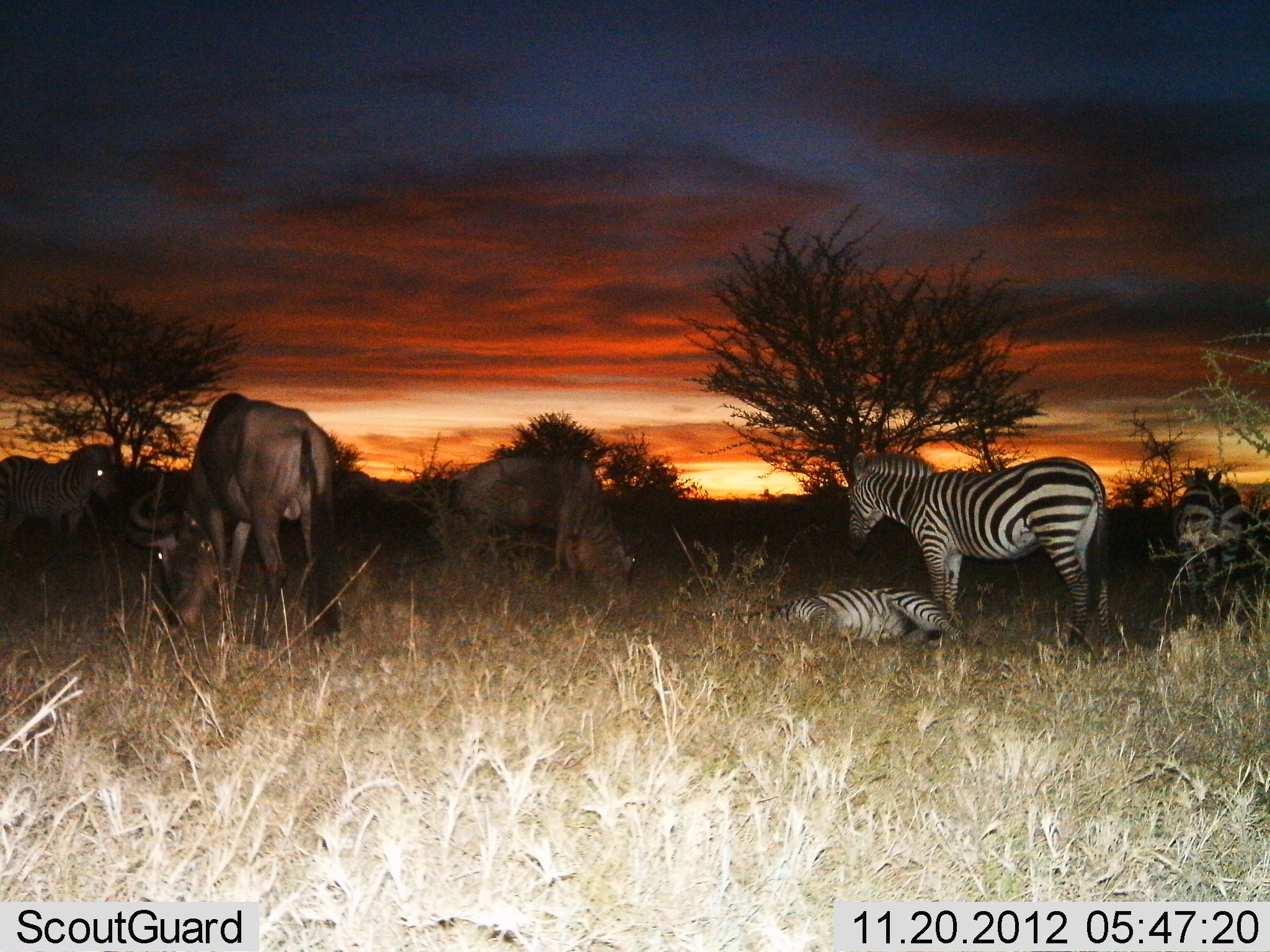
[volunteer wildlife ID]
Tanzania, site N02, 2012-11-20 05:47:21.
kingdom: Animalia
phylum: Chordata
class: Mammalia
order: Artiodactyla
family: Bovidae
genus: Connochaetes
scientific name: Connochaetes taurinus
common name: blue wildebeest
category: wildebeest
Wildebeest (blue wildebeest) (Connochaetes taurinus), count 2. Behavior (volunteer vote fractions): standing 20%, resting 0%, moving 0%, interacting 0%. Young present (vote fraction): 0%. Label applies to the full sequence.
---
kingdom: Animalia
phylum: Chordata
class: Mammalia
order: Perissodactyla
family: Equidae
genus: Equus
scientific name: Equus quagga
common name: plains zebra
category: zebra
Zebra (plains zebra) (Equus quagga), count 4. Behavior (volunteer vote fractions): standing 100%, resting 100%, moving 9%, interacting 0%. Young present (vote fraction): 9%. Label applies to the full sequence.